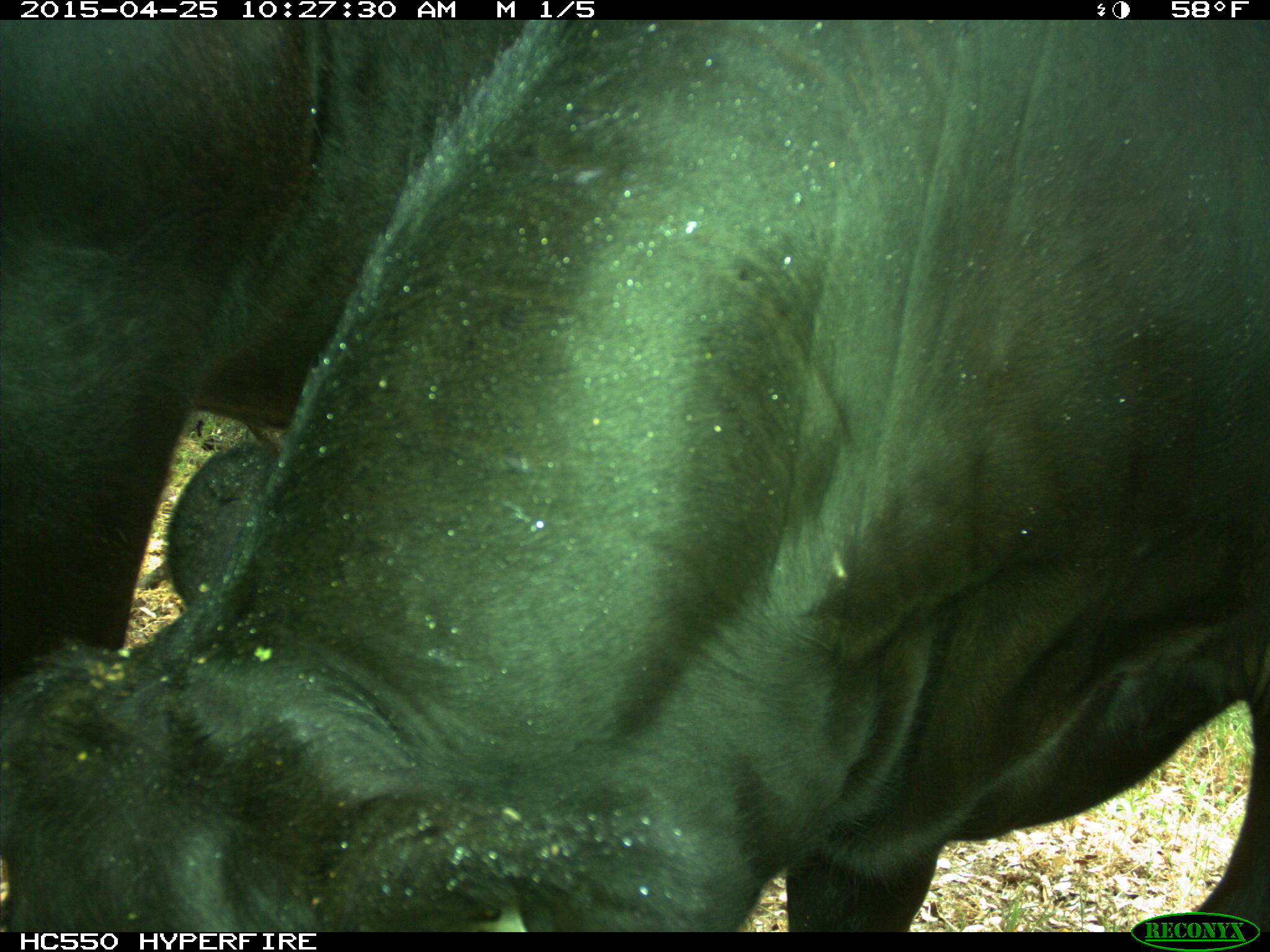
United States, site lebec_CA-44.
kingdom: Animalia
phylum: Chordata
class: Mammalia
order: Artiodactyla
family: Suidae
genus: Sus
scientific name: Sus scrofa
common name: wild boar